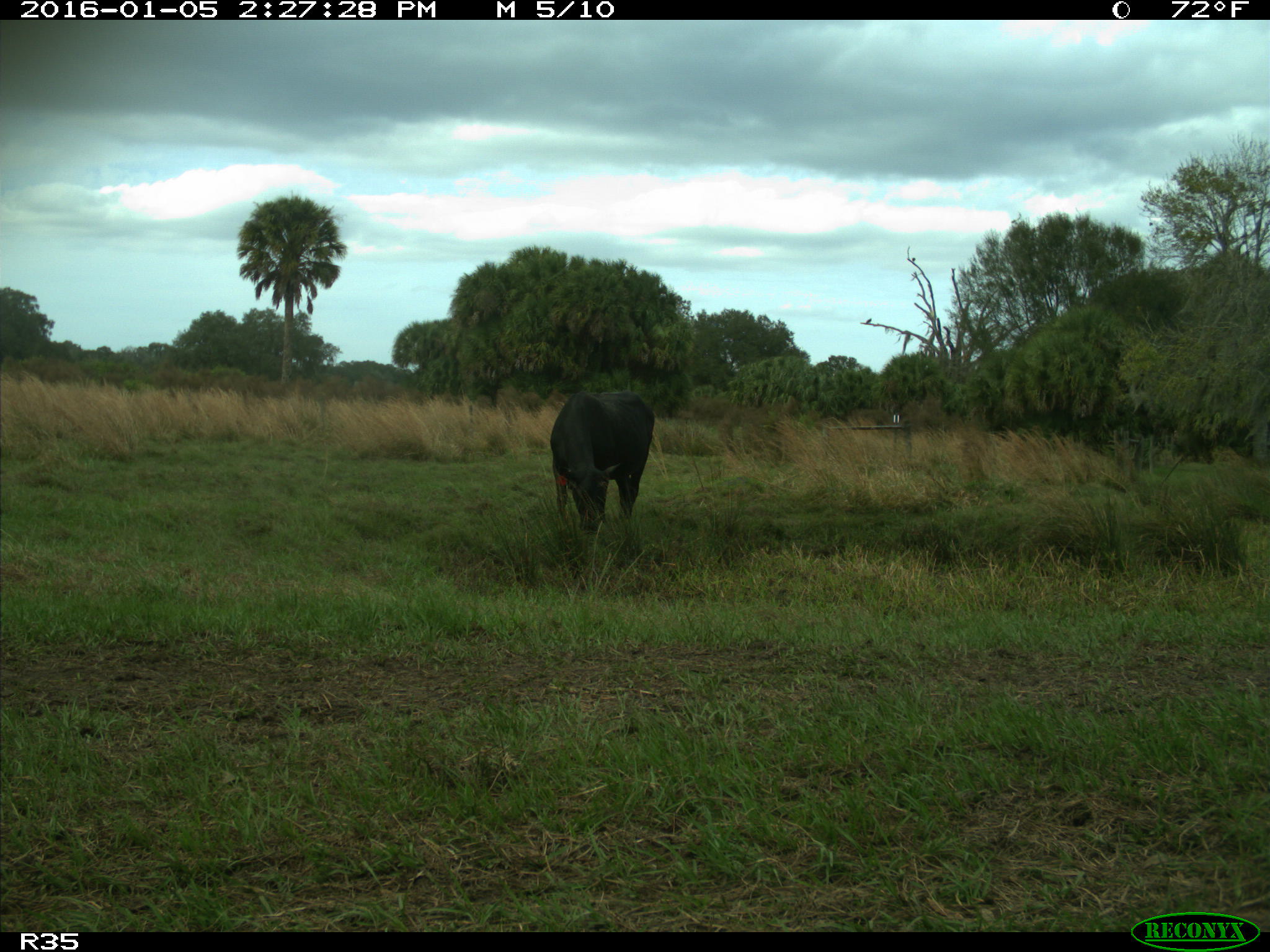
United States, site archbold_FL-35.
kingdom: Animalia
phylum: Chordata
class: Mammalia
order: Artiodactyla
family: Bovidae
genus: Bos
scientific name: Bos taurus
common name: domestic cow